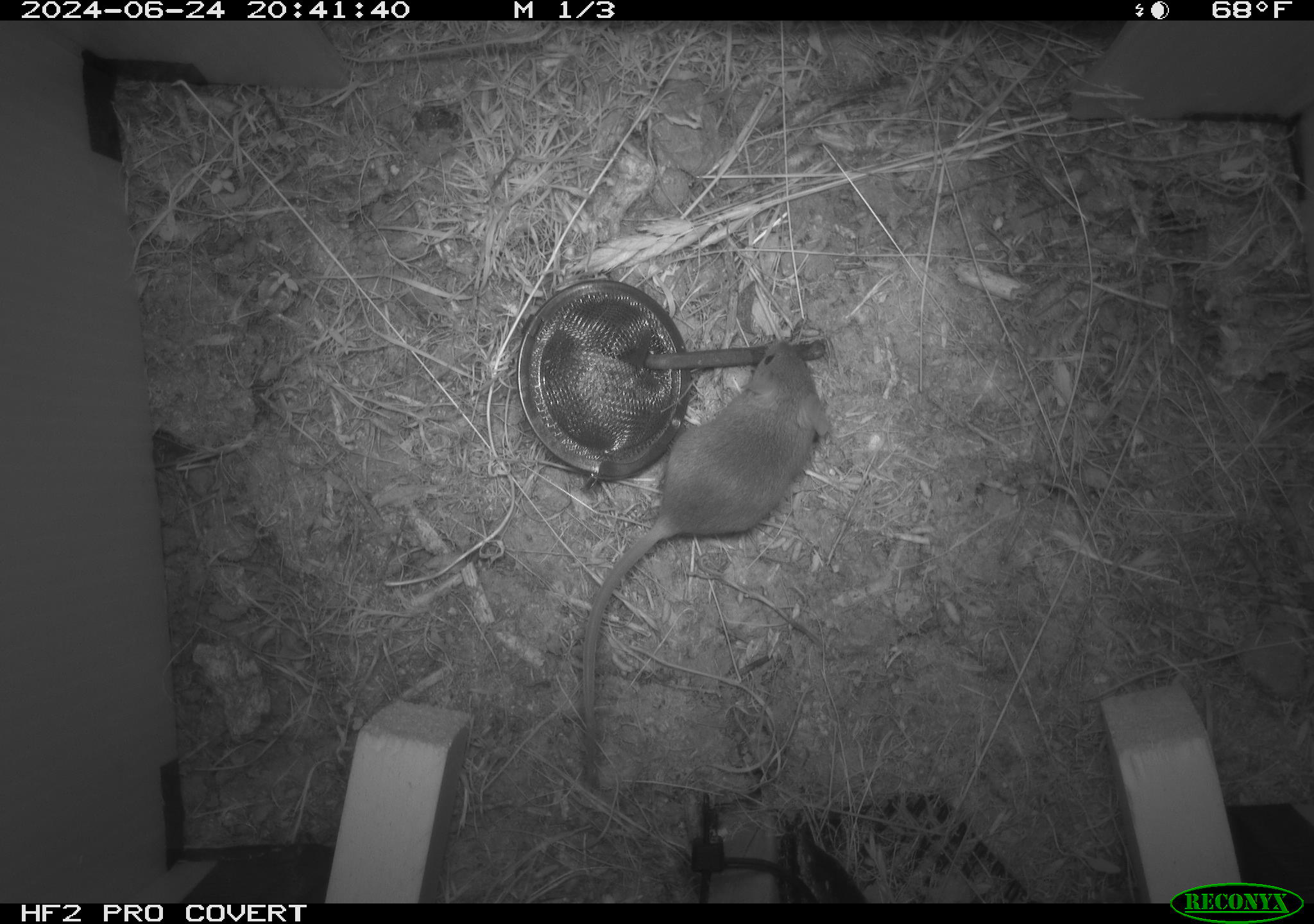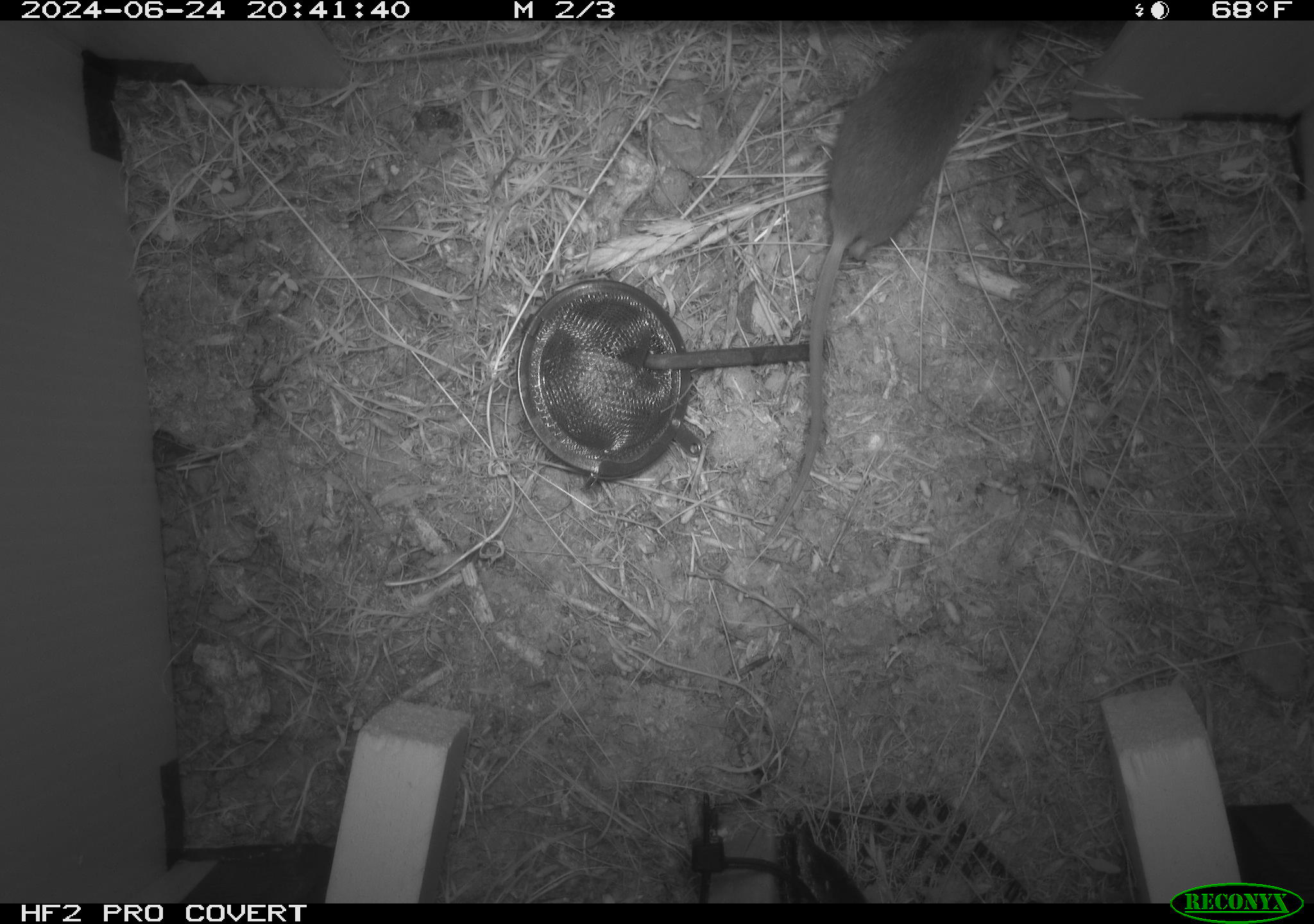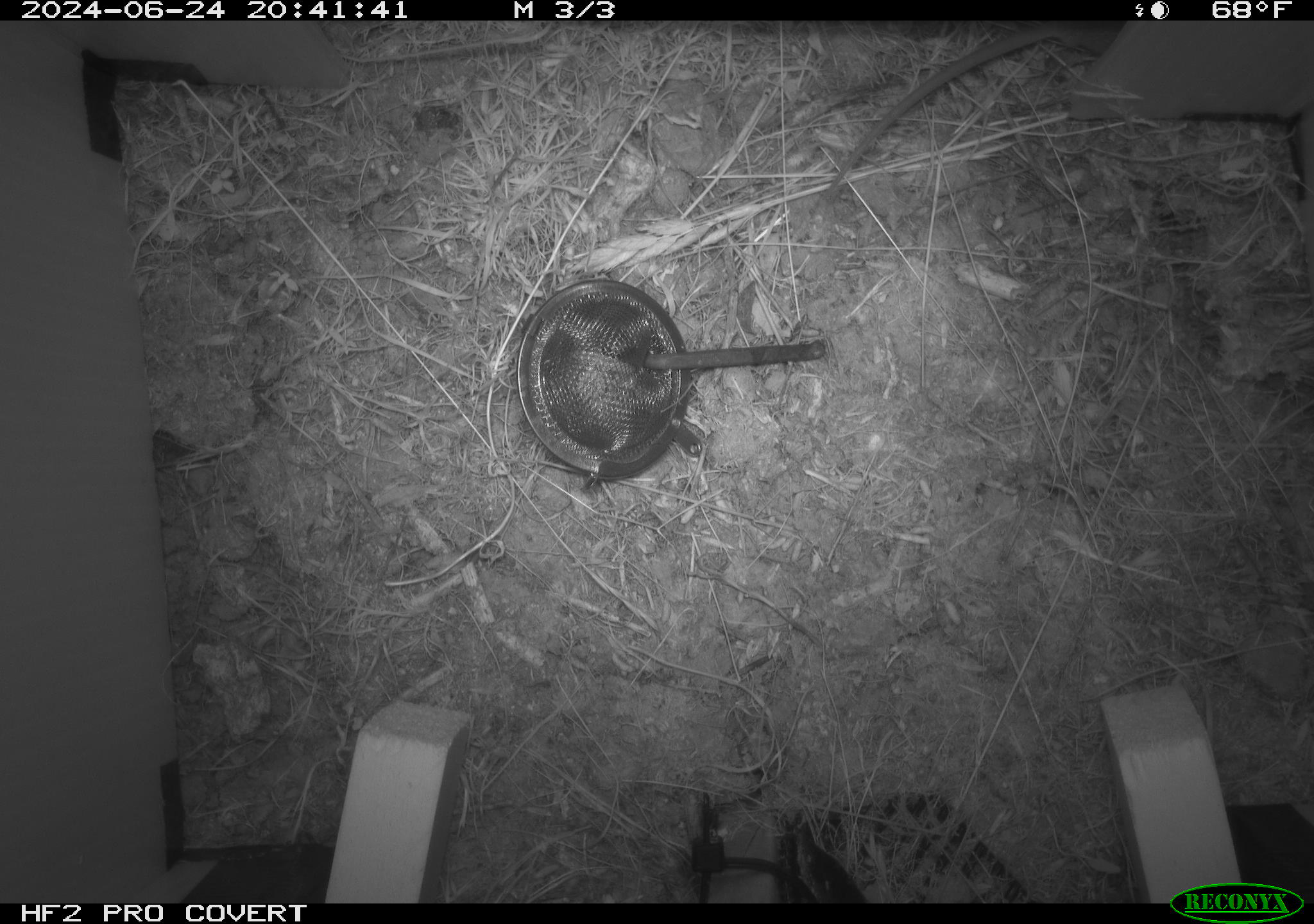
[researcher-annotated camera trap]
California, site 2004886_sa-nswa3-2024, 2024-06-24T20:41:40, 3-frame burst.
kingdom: Animalia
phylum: Chordata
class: Mammalia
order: Rodentia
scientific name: Rodentia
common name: rodent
Rodent (Rodentia).